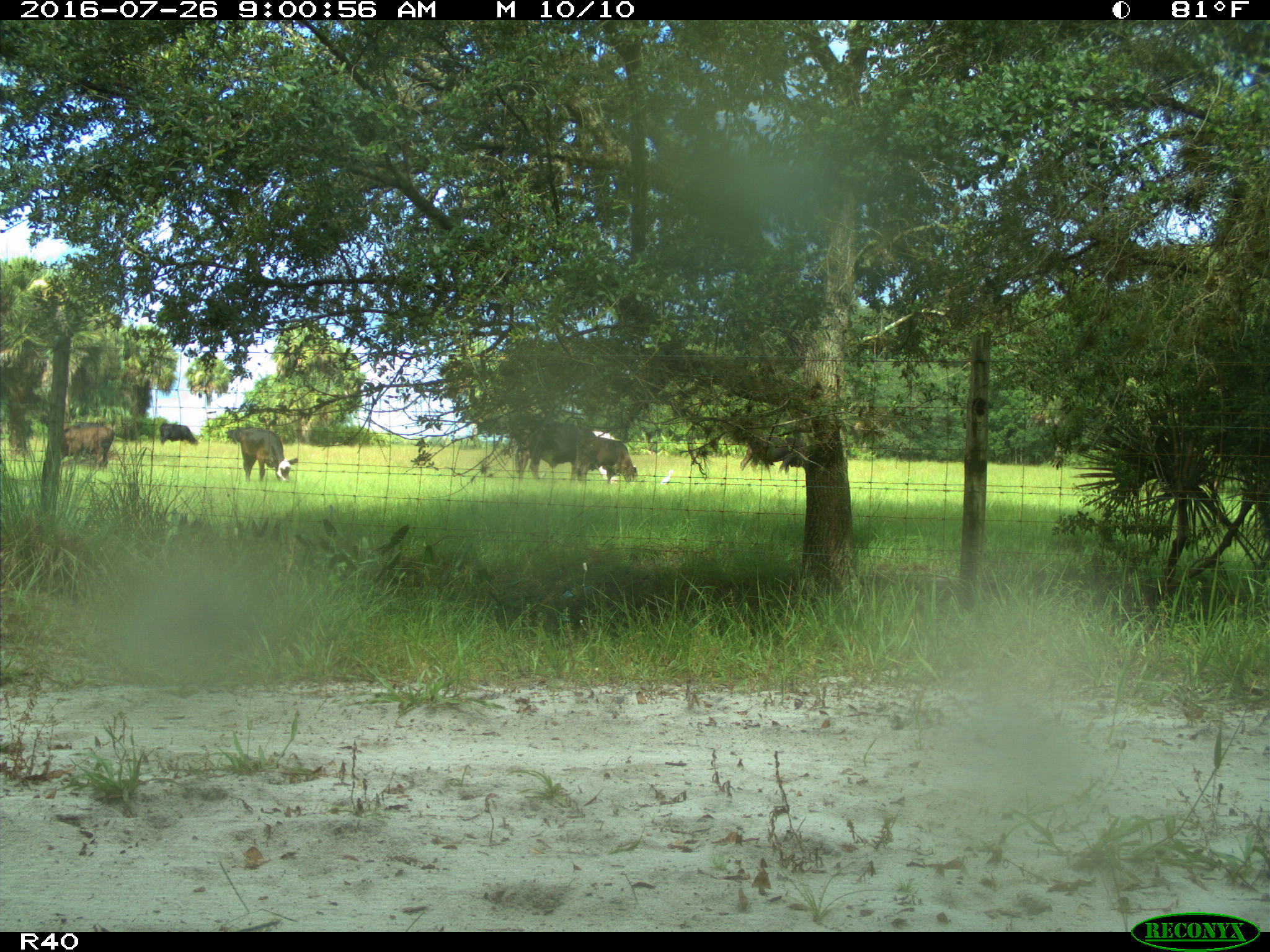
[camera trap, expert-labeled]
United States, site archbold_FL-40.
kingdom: Animalia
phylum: Chordata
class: Mammalia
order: Artiodactyla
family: Bovidae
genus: Bos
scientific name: Bos taurus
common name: domestic cow